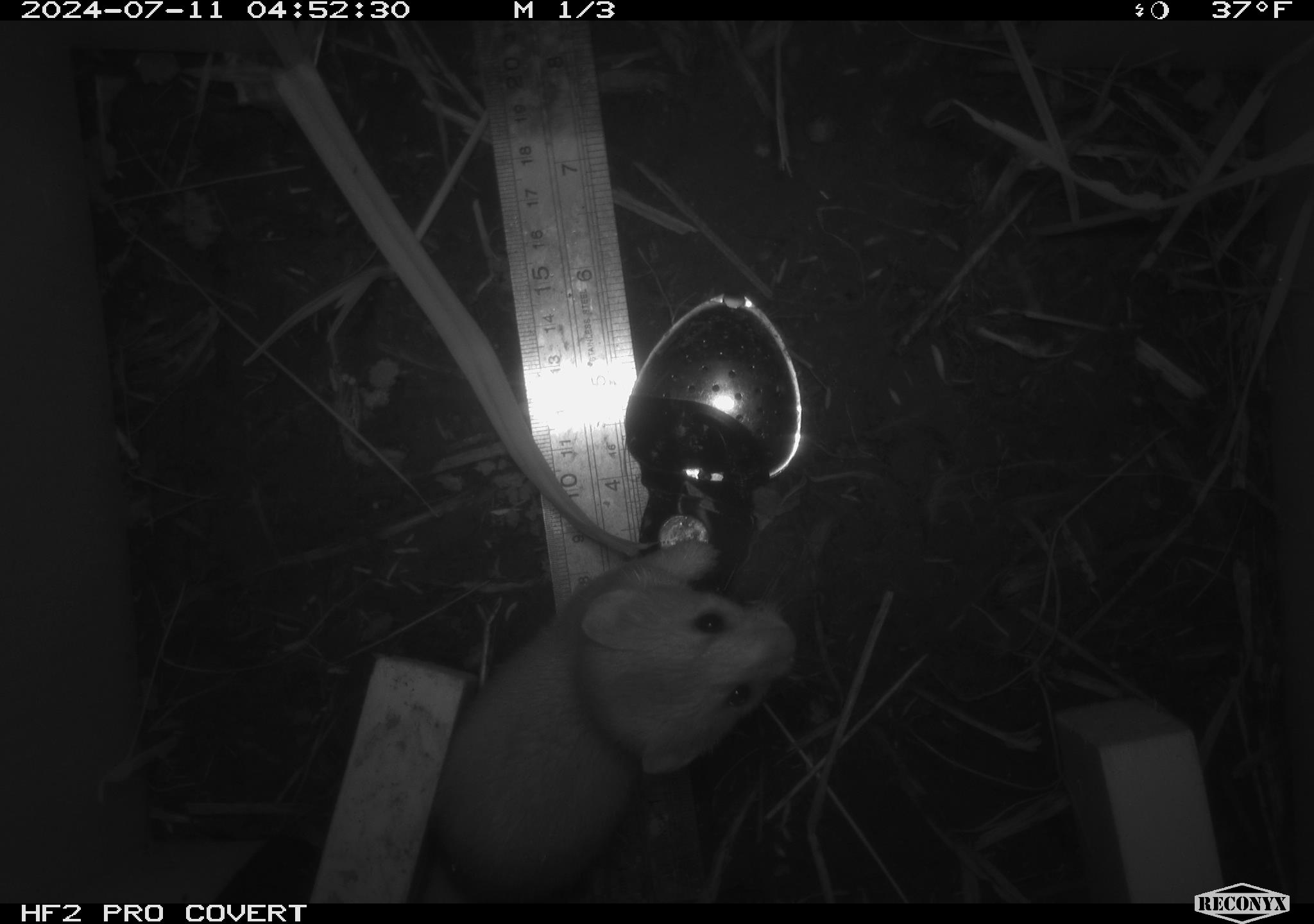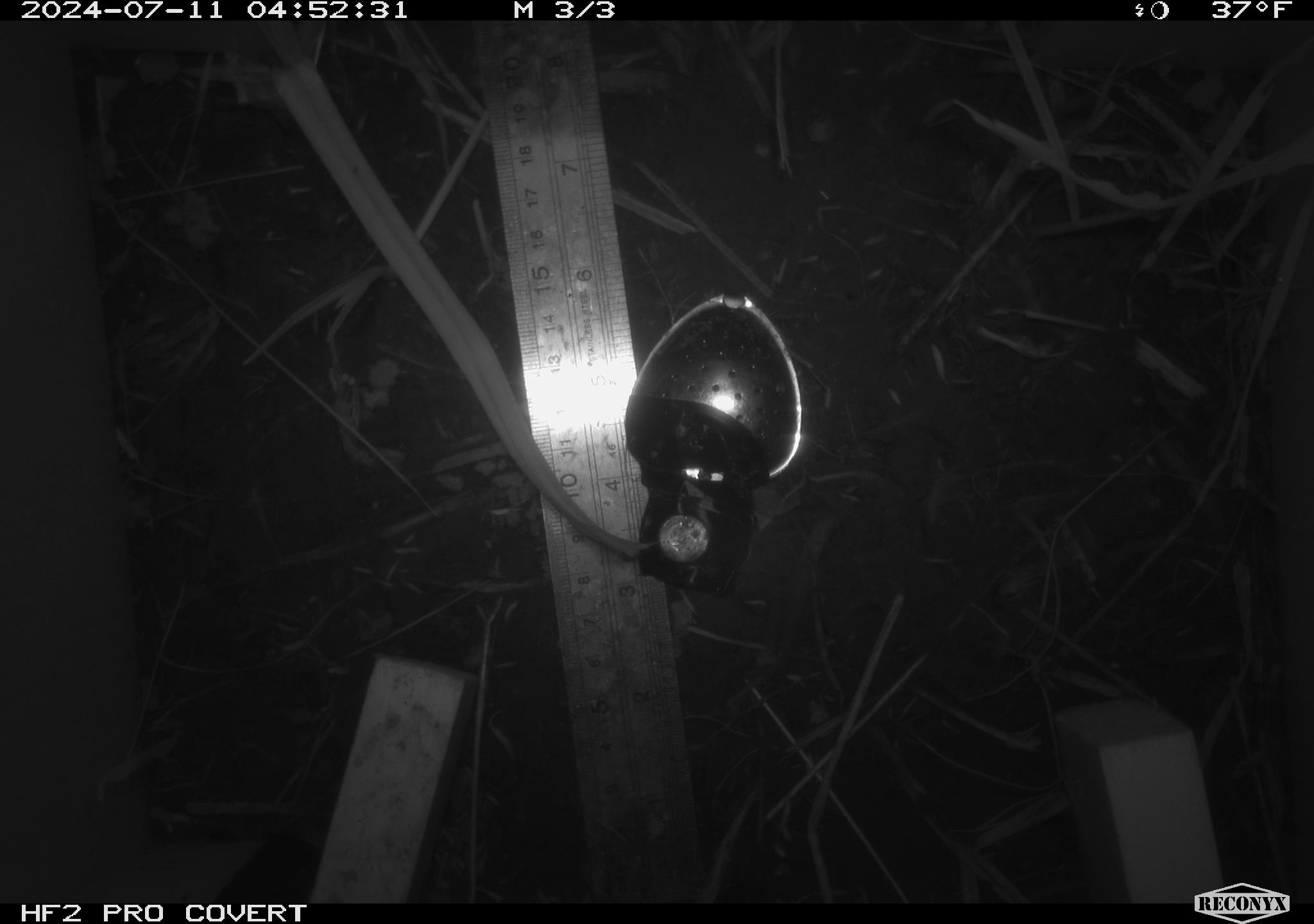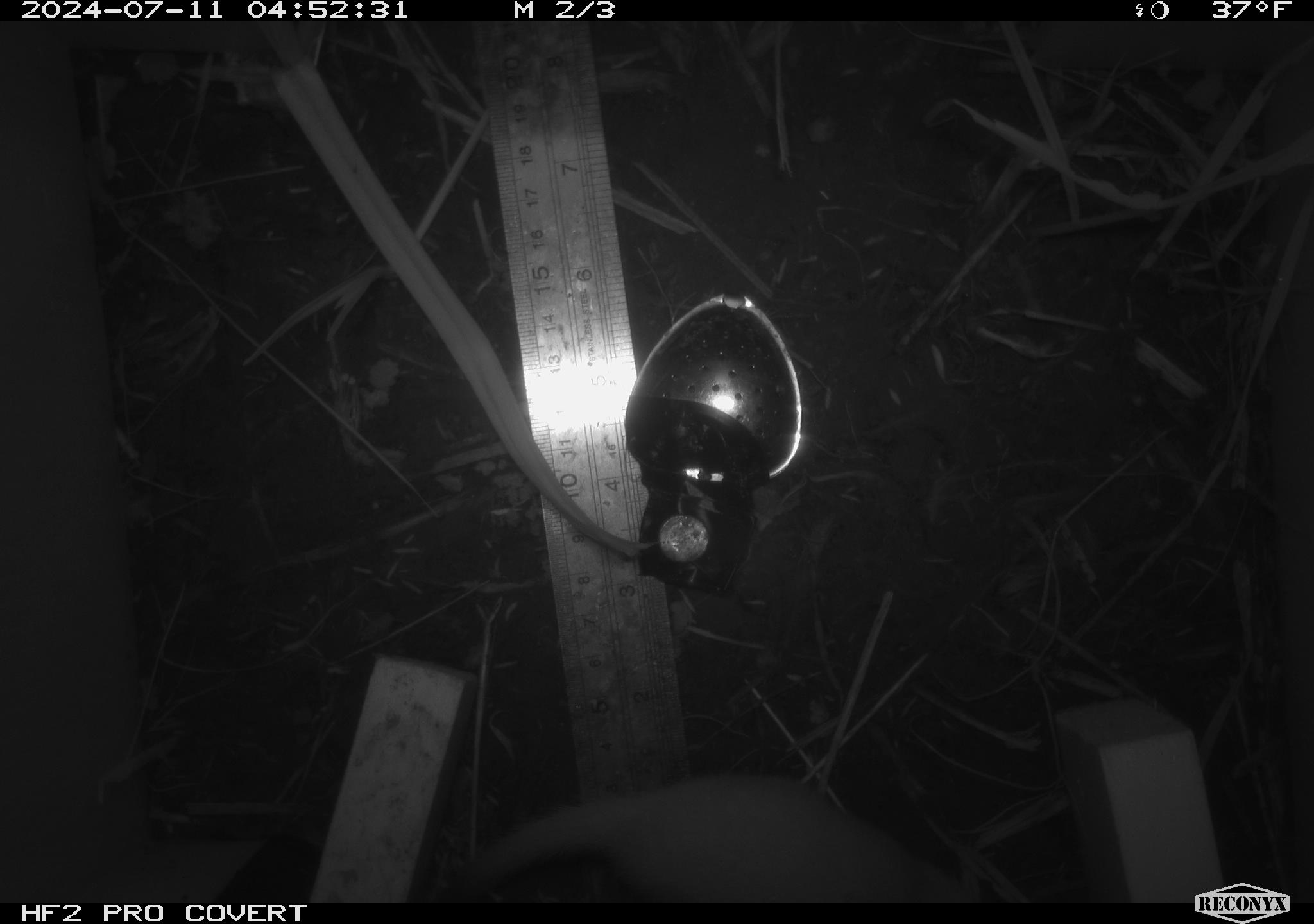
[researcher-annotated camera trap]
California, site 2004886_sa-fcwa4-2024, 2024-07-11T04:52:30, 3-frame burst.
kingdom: Animalia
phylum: Chordata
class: Mammalia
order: Carnivora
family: Mustelidae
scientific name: Mustelinae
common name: true weasels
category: mustelinae subfamily